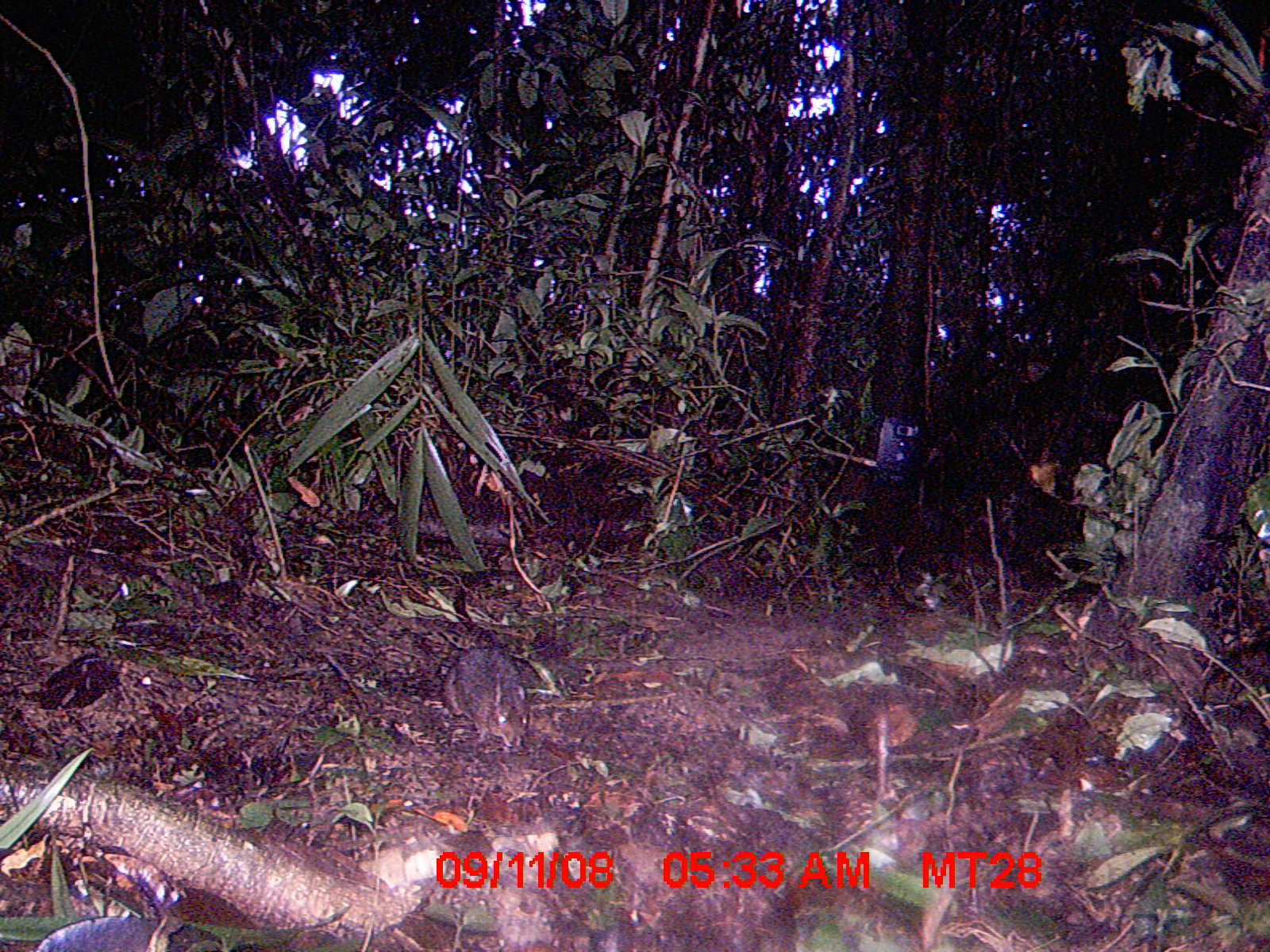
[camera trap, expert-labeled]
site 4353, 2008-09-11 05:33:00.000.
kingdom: Animalia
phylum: Chordata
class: Aves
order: Cuculiformes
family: Cuculidae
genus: Coua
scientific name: Coua serriana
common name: red-breasted coua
Coua serriana (red-breasted coua), count 1.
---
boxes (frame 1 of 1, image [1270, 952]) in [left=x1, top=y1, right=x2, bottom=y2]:
coua serriana: [left=441, top=645, right=531, bottom=748]